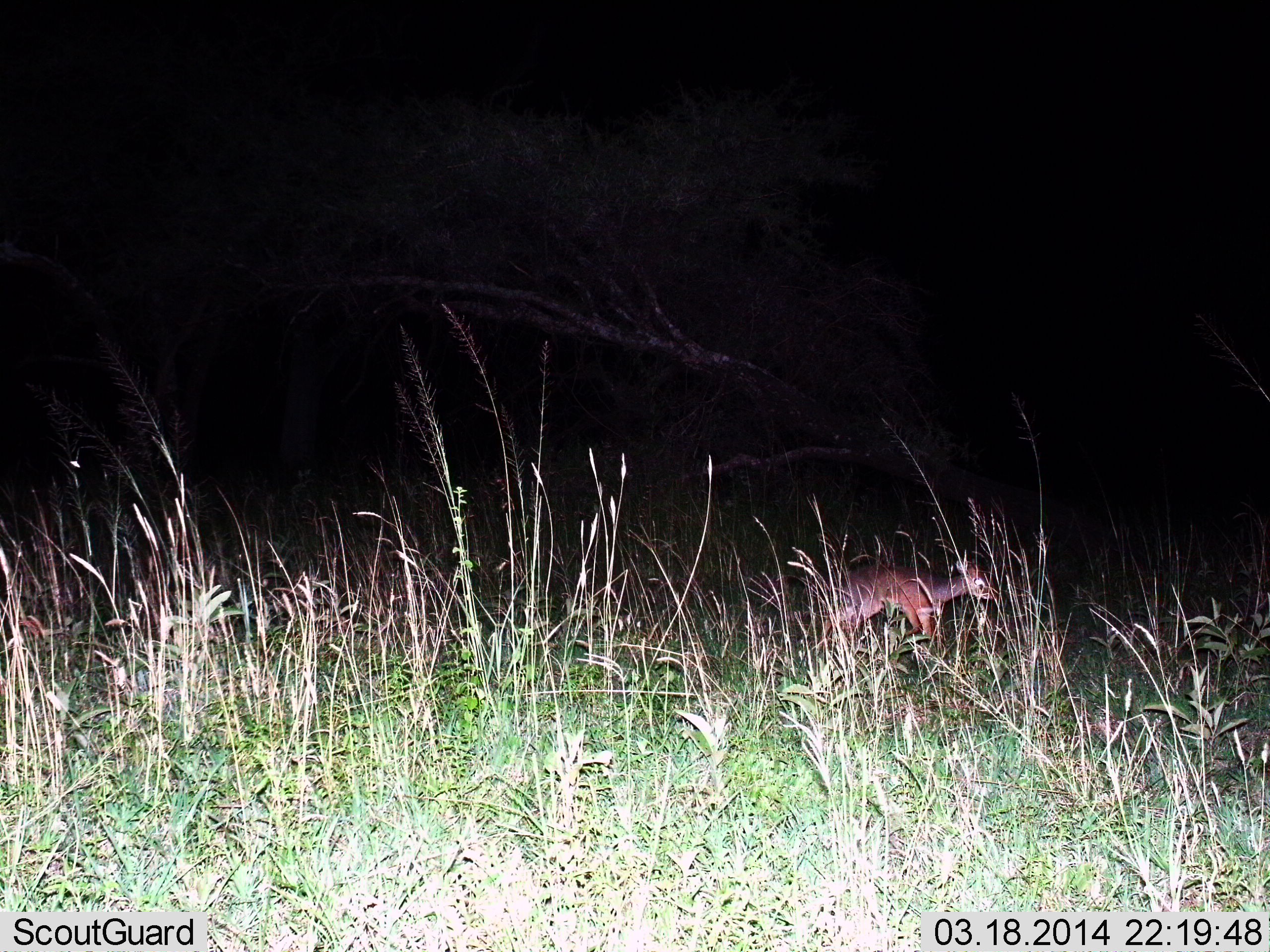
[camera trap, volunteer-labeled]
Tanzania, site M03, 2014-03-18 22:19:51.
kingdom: Animalia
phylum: Chordata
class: Mammalia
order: Artiodactyla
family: Bovidae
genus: Madoqua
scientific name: Madoqua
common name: dikdik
Dikdik (Madoqua), count 1. Behavior (volunteer vote fractions): standing 40%, resting 0%, moving 60%, interacting 0%. Young present (vote fraction): 0%. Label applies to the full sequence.